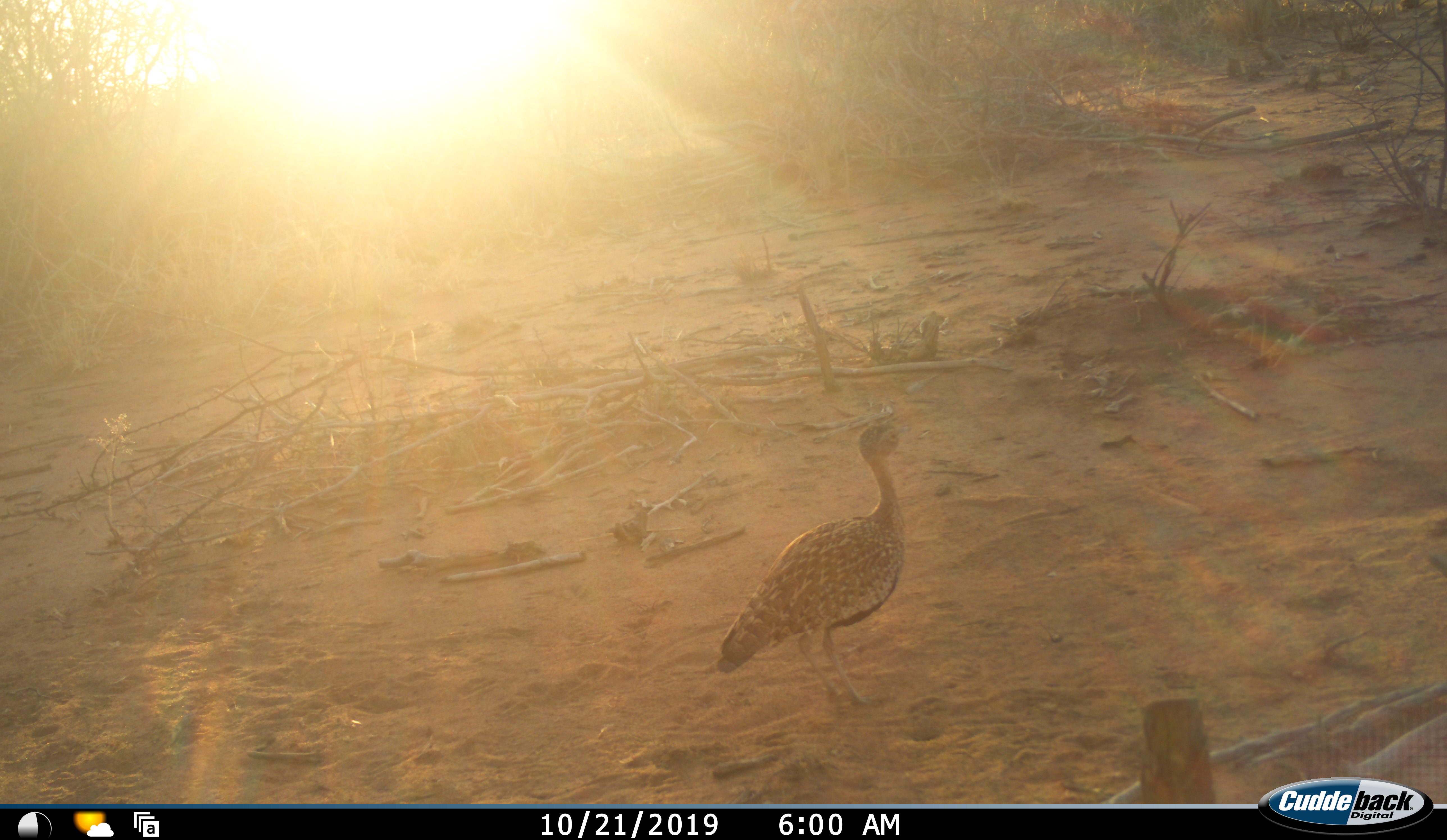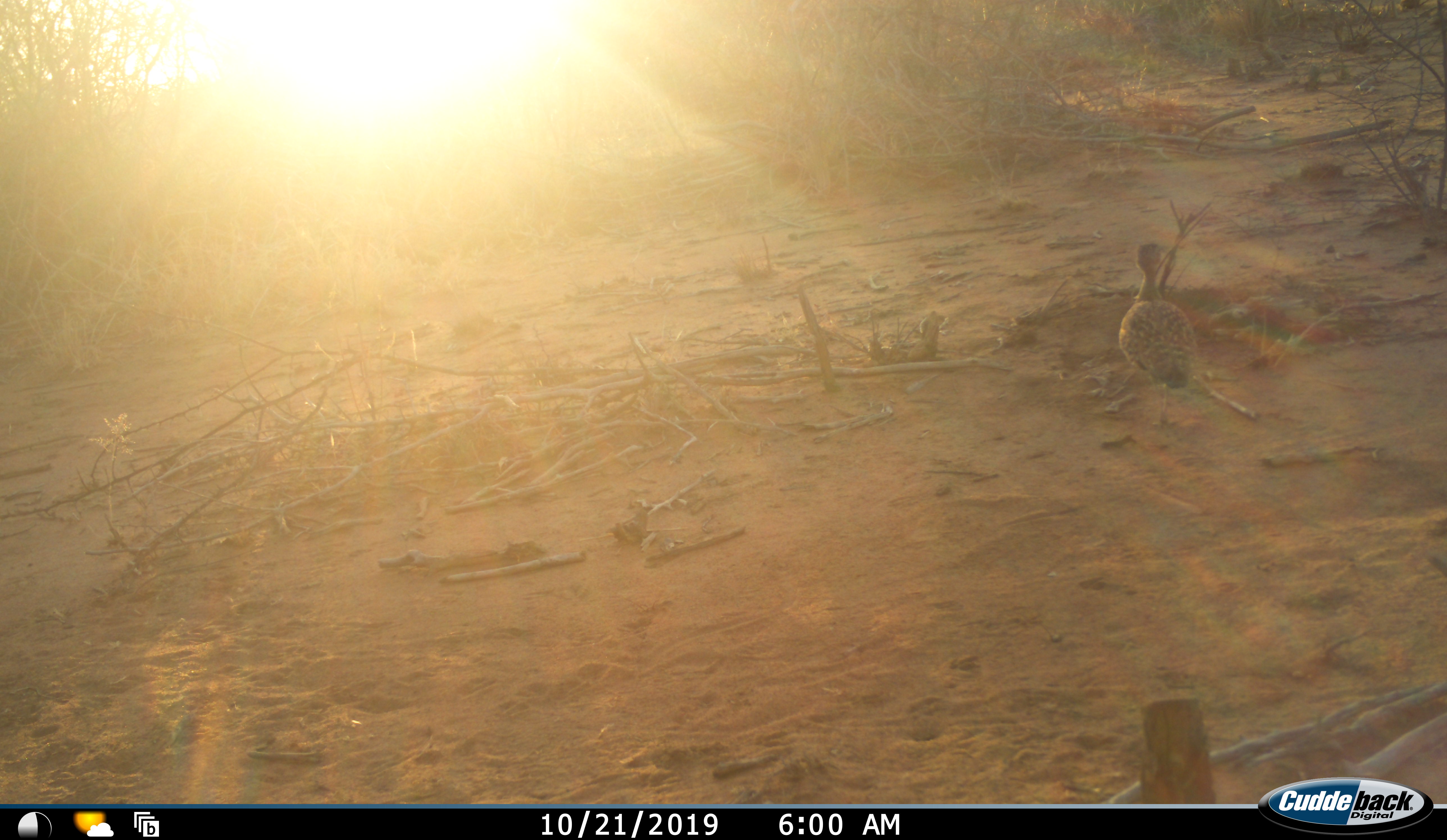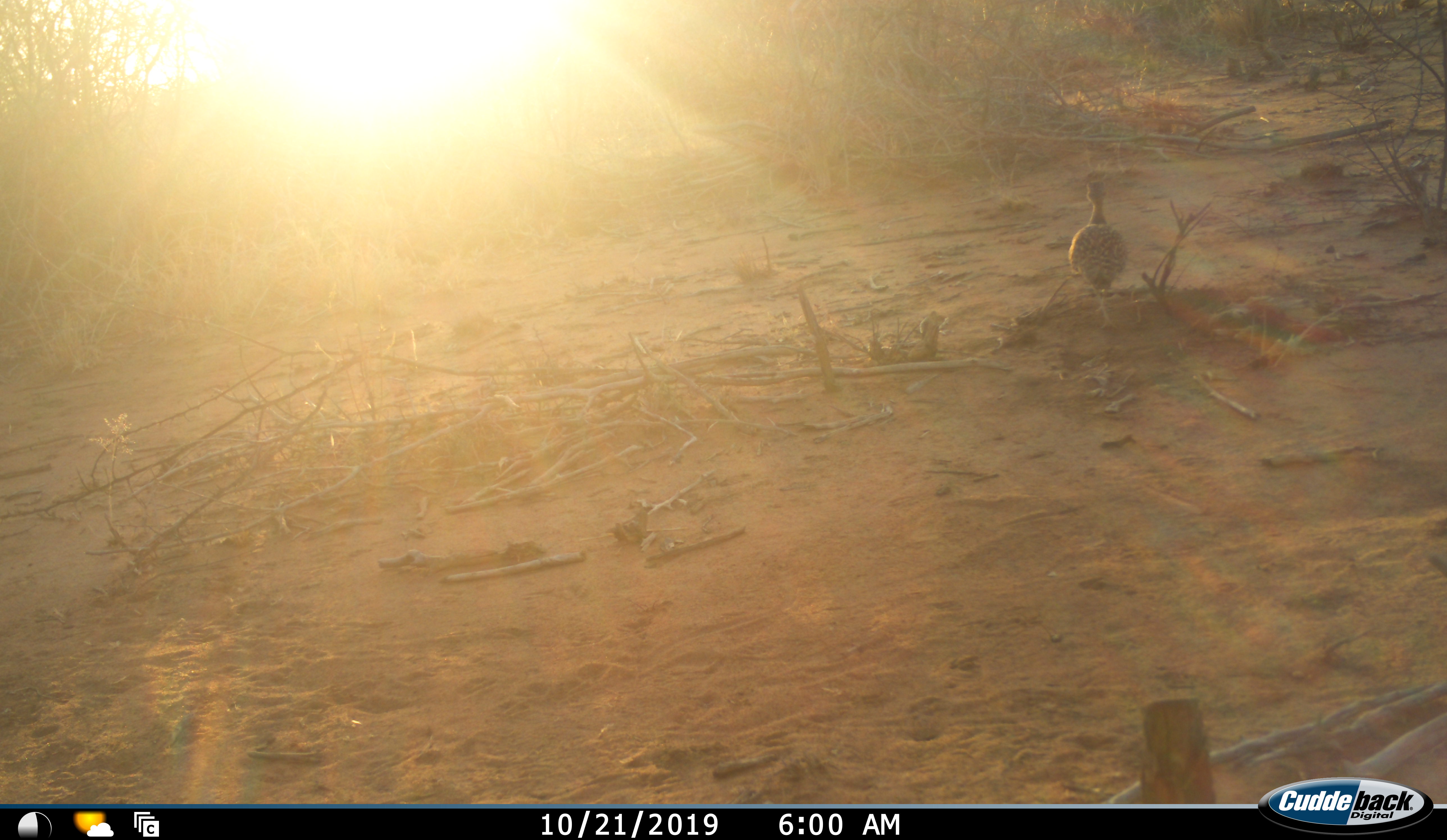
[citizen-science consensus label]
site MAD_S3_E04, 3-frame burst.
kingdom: Animalia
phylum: Chordata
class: Aves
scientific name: Aves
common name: bird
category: birdother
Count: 1.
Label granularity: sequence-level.